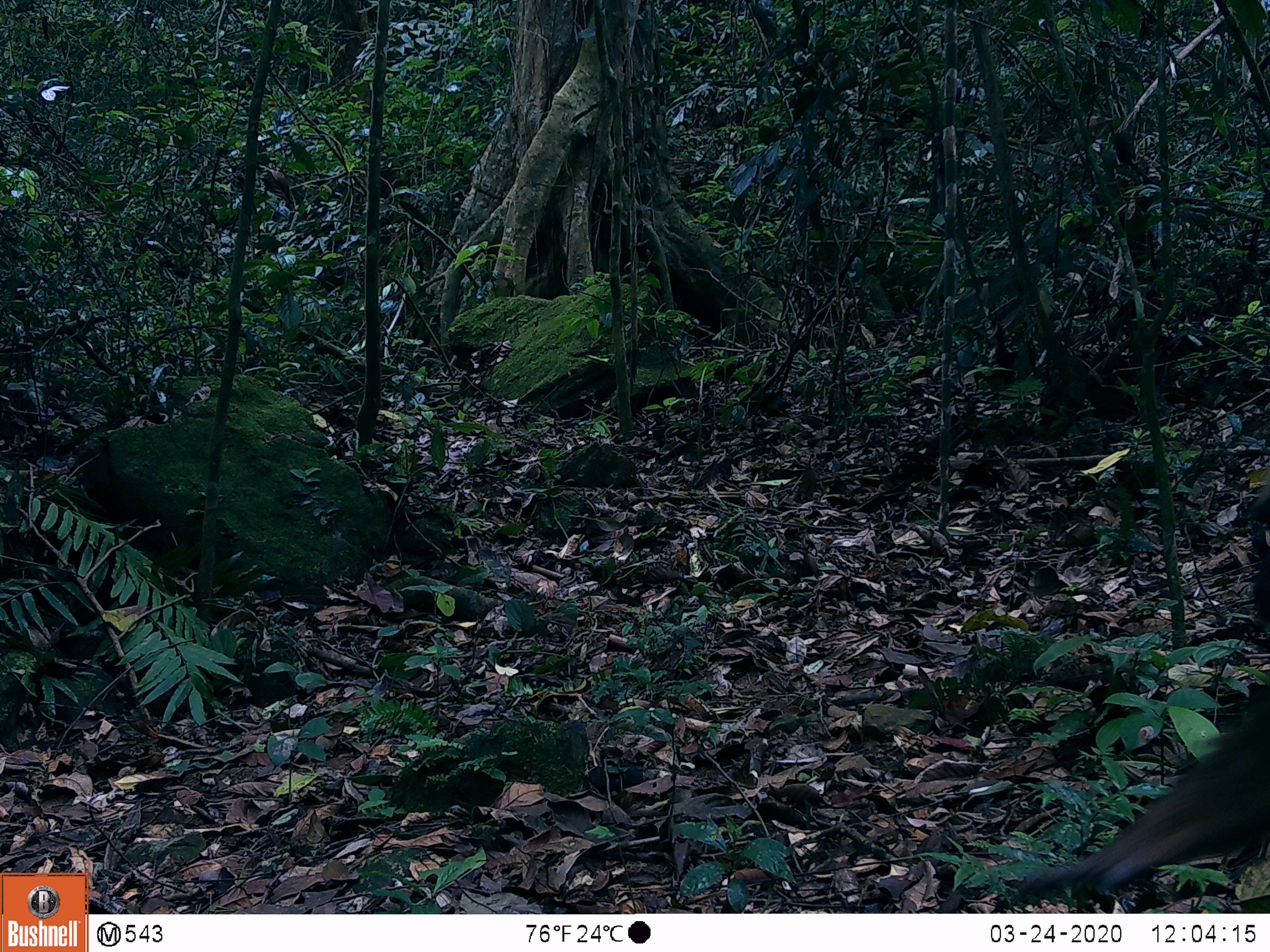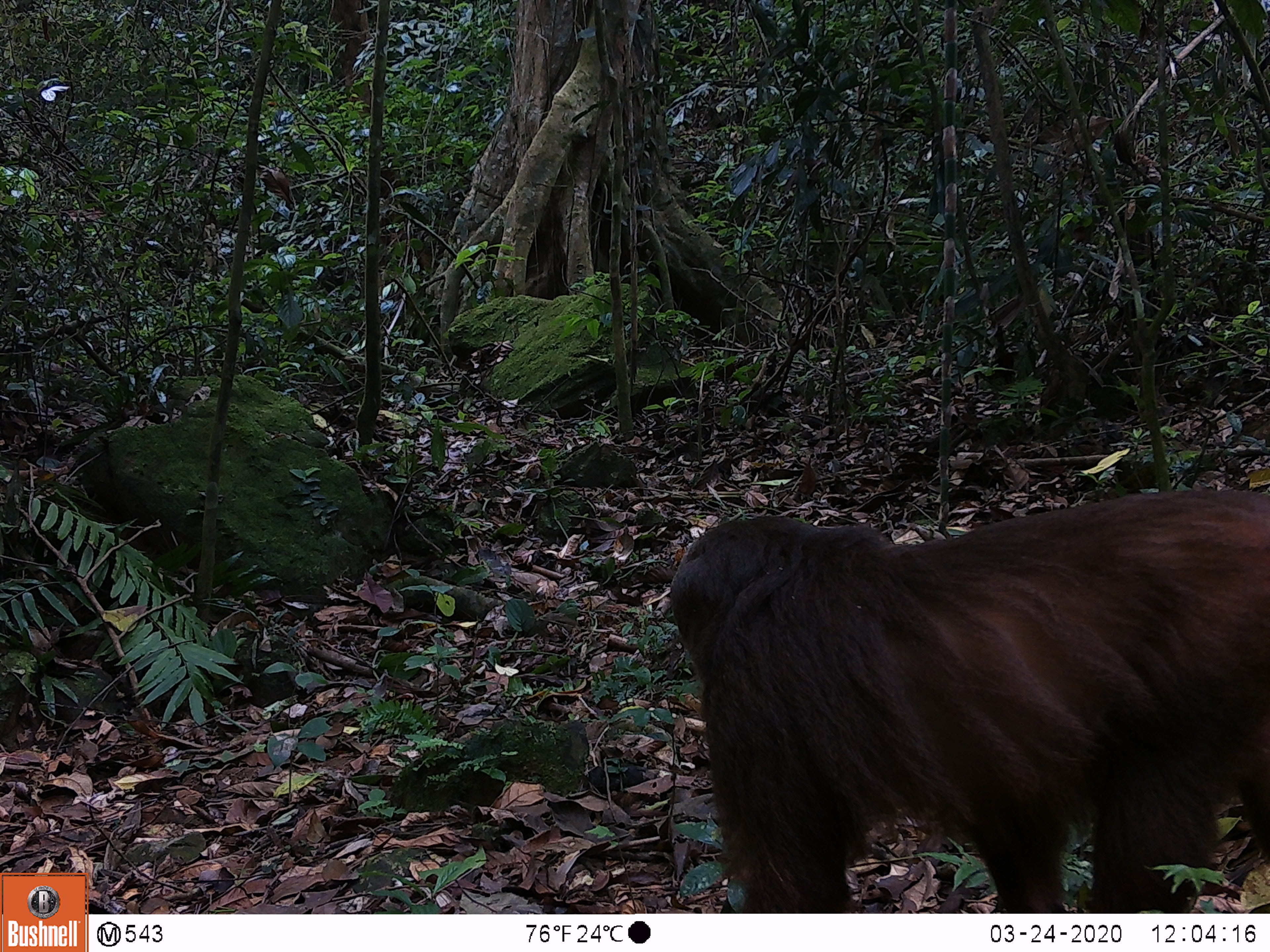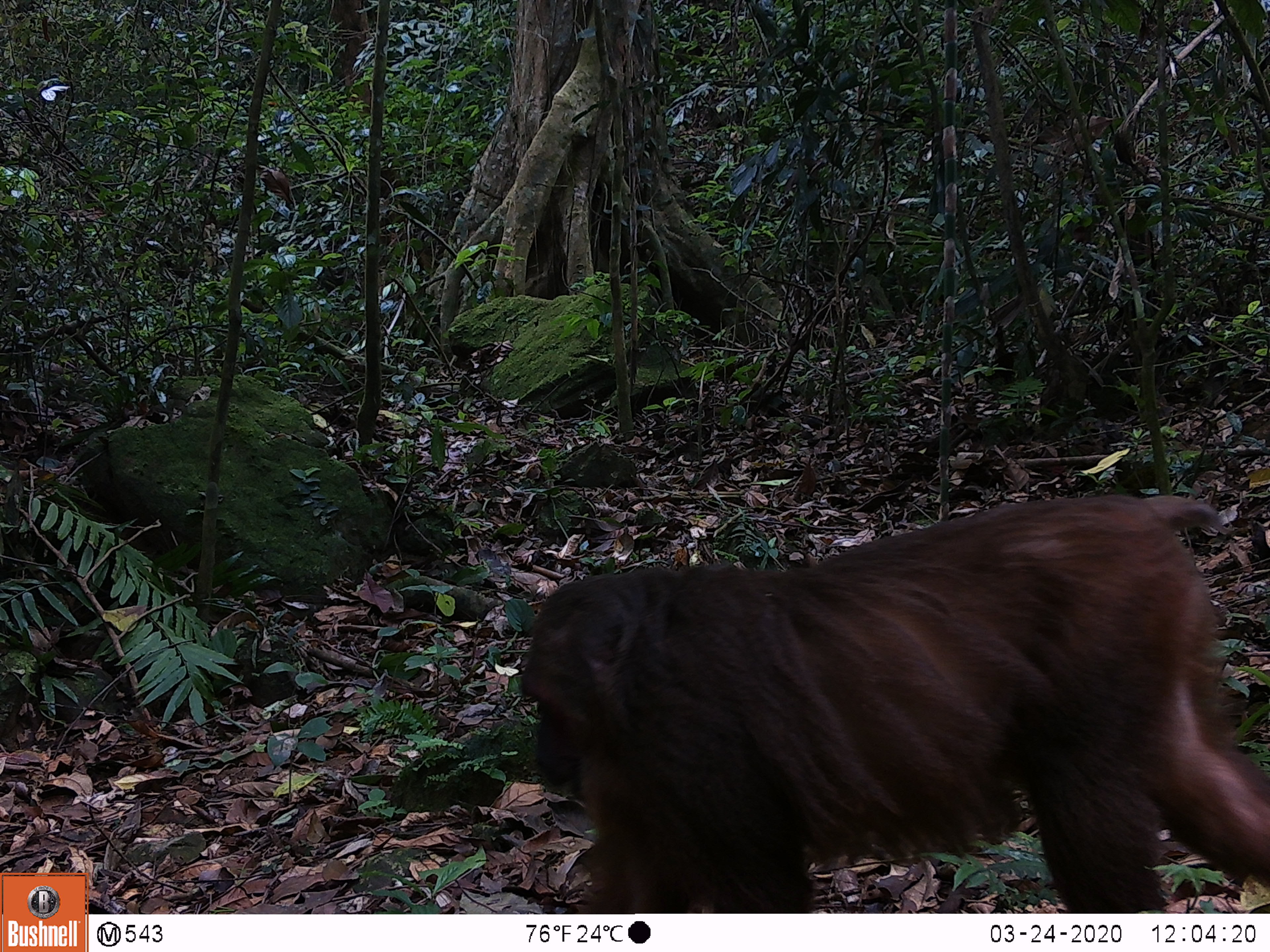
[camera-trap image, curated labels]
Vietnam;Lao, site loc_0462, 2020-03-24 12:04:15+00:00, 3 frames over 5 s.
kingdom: Animalia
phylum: Chordata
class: Mammalia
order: Primates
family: Cercopithecidae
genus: Macaca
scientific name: Macaca arctoides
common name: stump-tailed macaque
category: stump tailed macaque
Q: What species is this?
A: Stump tailed macaque (stump-tailed macaque) (Macaca arctoides).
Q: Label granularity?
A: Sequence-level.